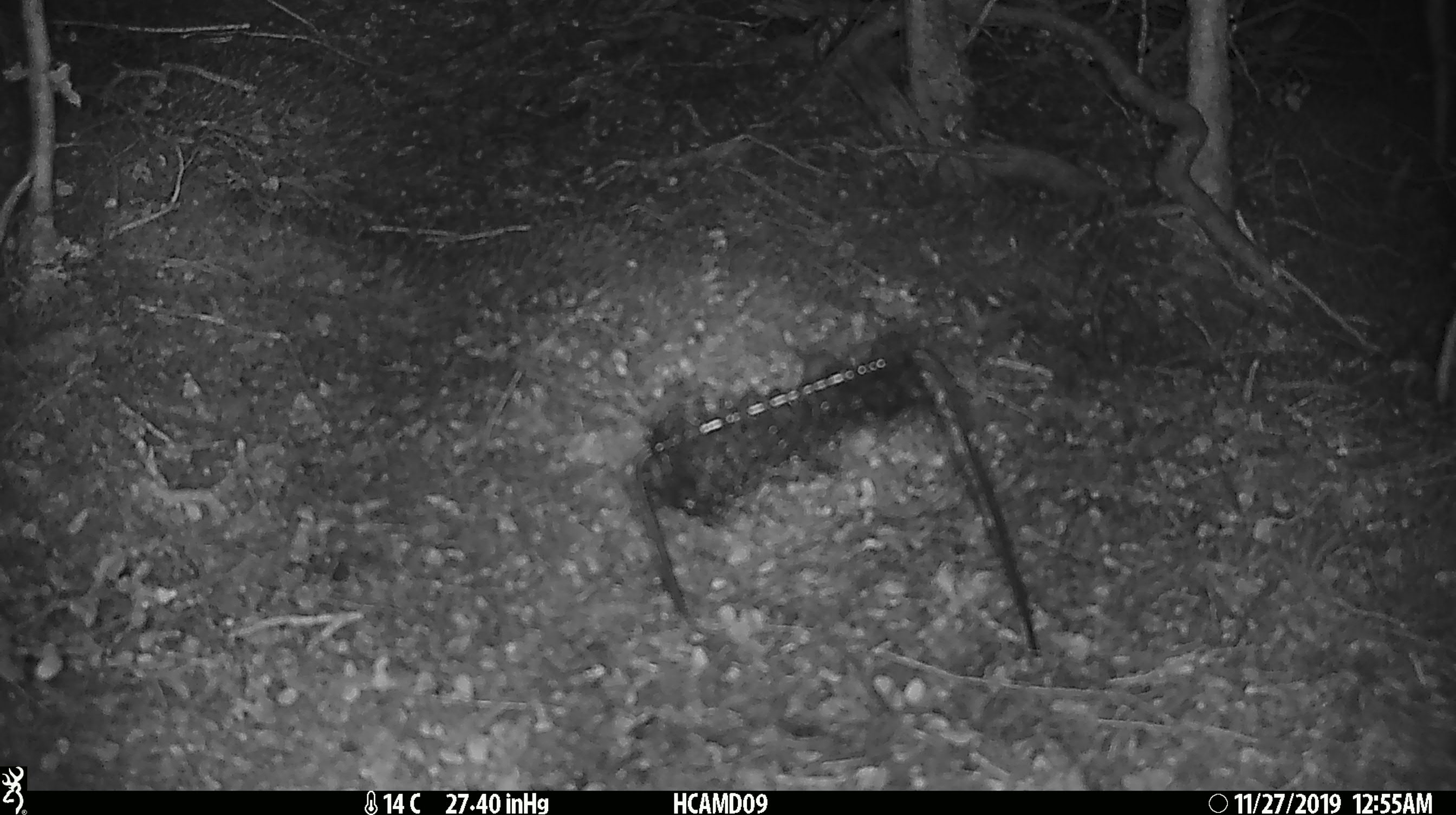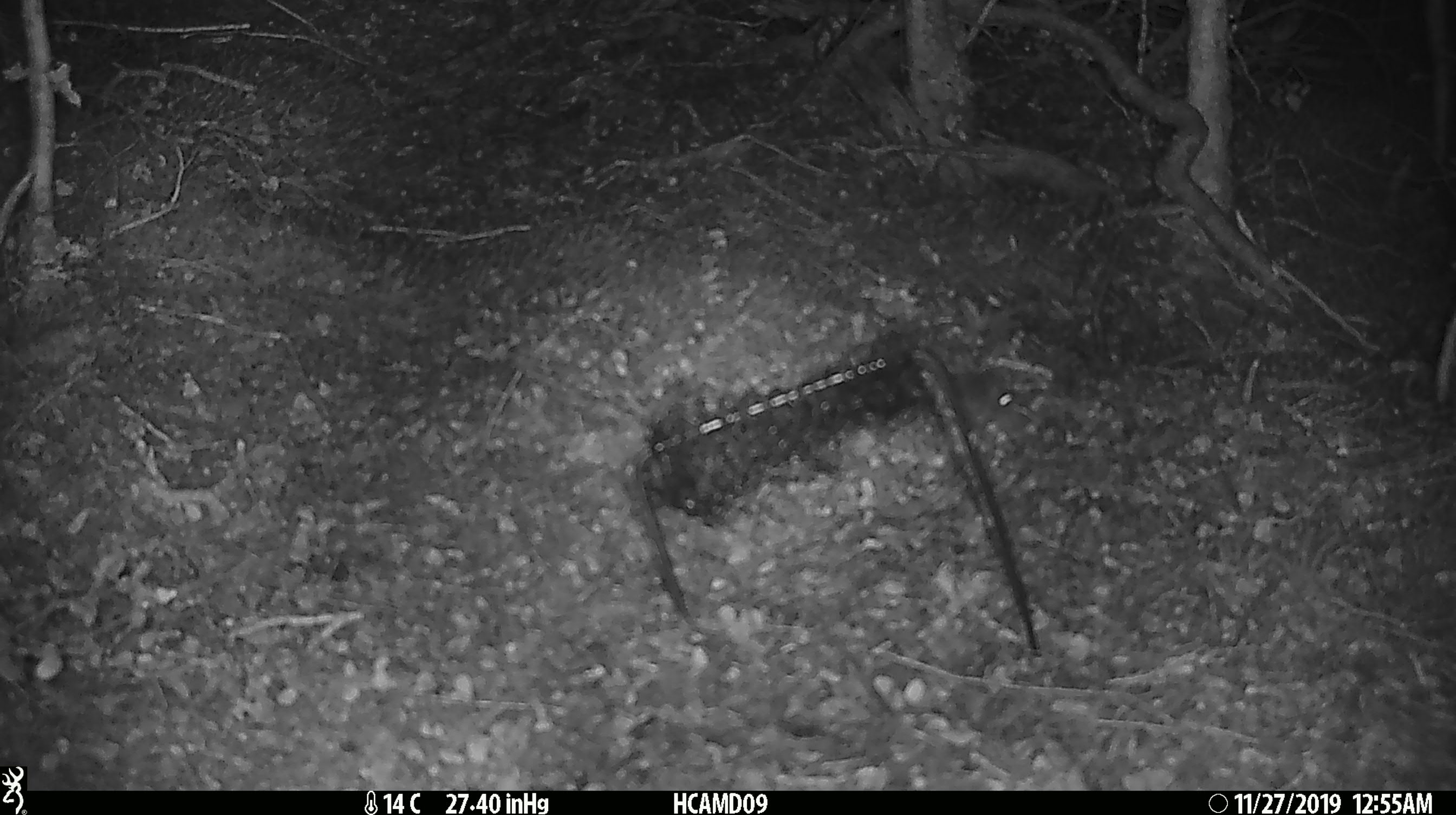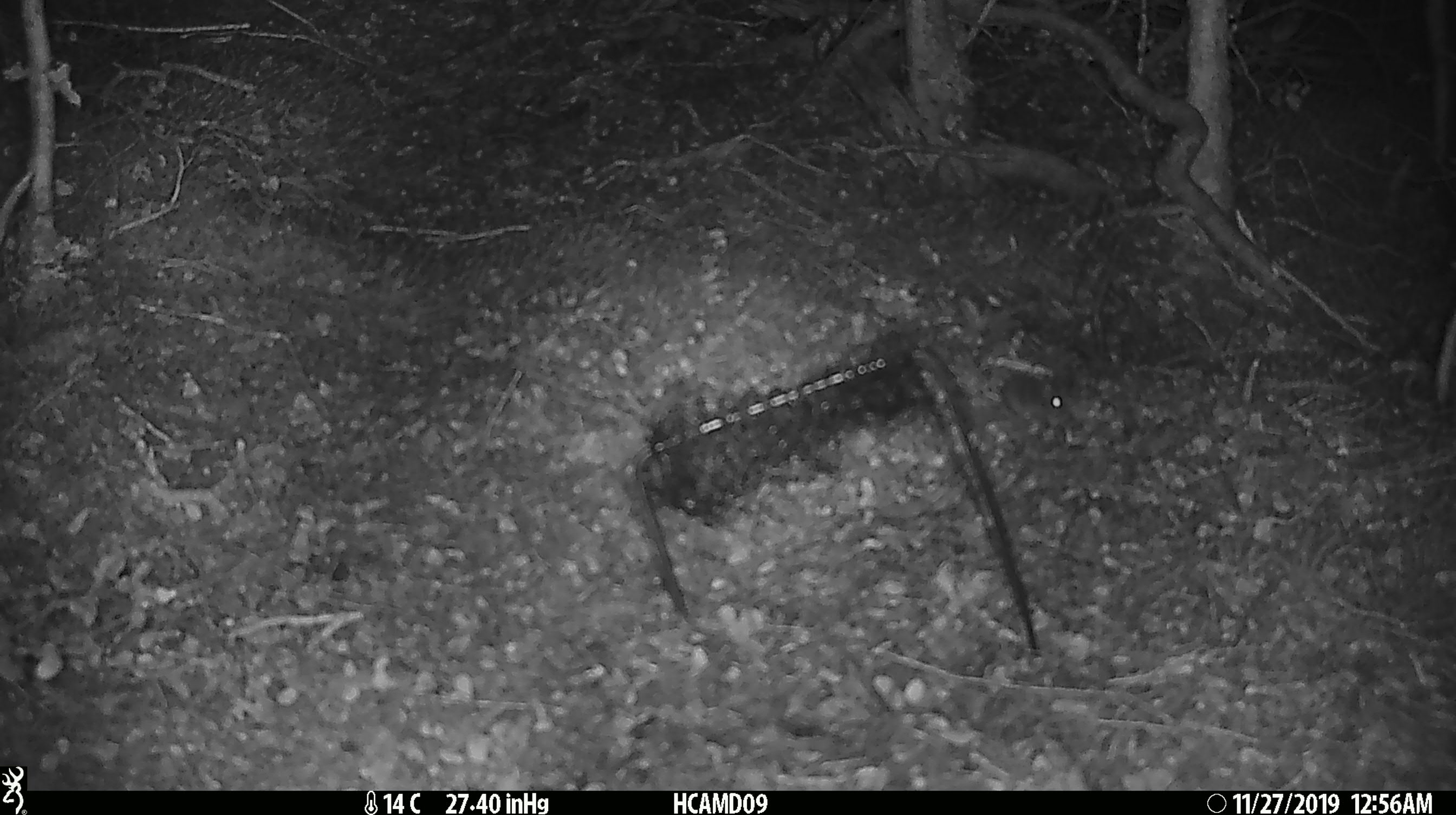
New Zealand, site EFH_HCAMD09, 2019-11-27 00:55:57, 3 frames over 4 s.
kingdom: Animalia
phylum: Chordata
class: Mammalia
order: Rodentia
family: Muridae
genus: Mus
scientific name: Mus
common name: mouse